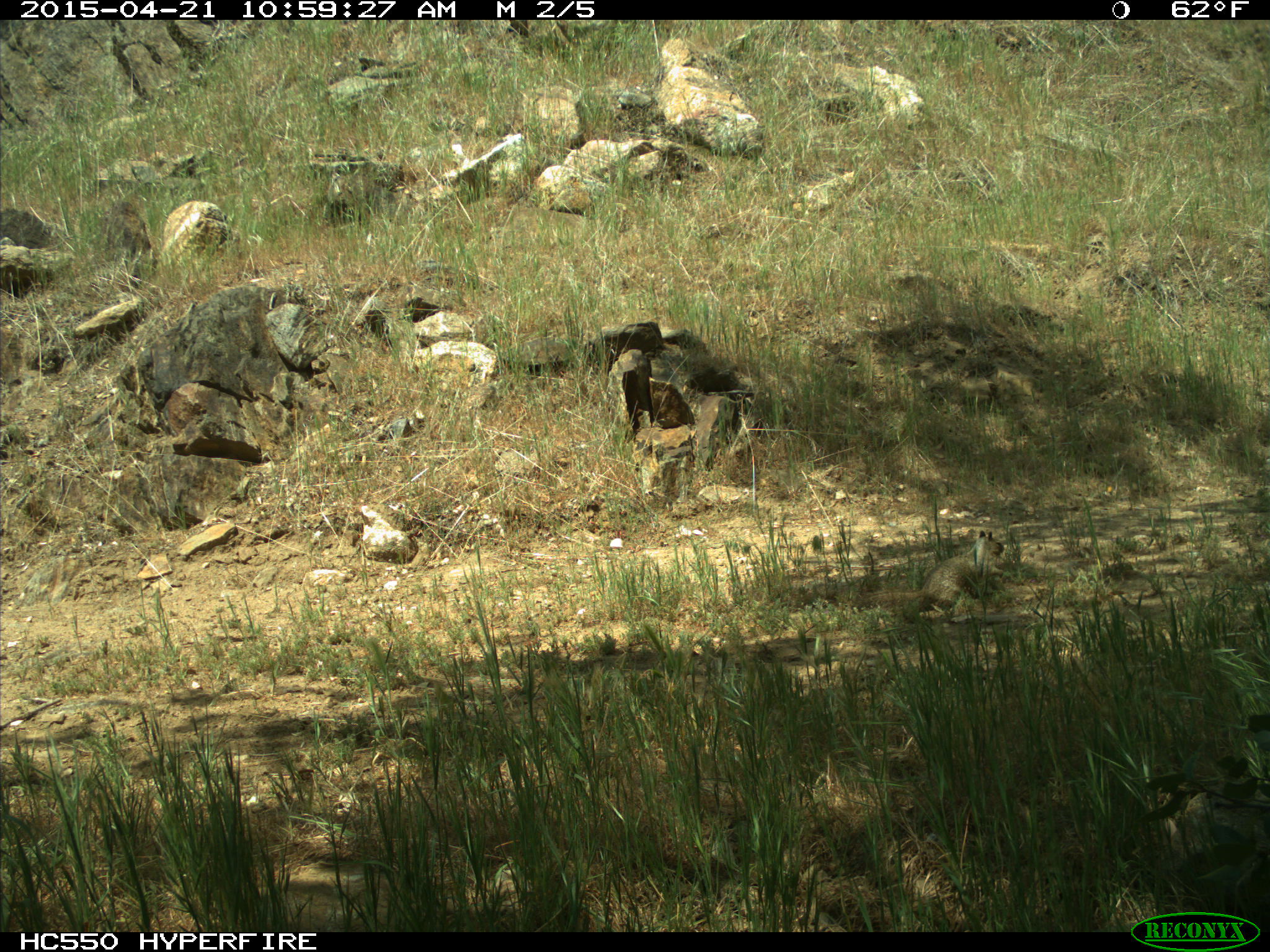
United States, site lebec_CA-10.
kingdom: Animalia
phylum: Chordata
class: Mammalia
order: Rodentia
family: Sciuridae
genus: Otospermophilus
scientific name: Otospermophilus beecheyi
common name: california ground squirrel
Otospermophilus beecheyi (california ground squirrel).